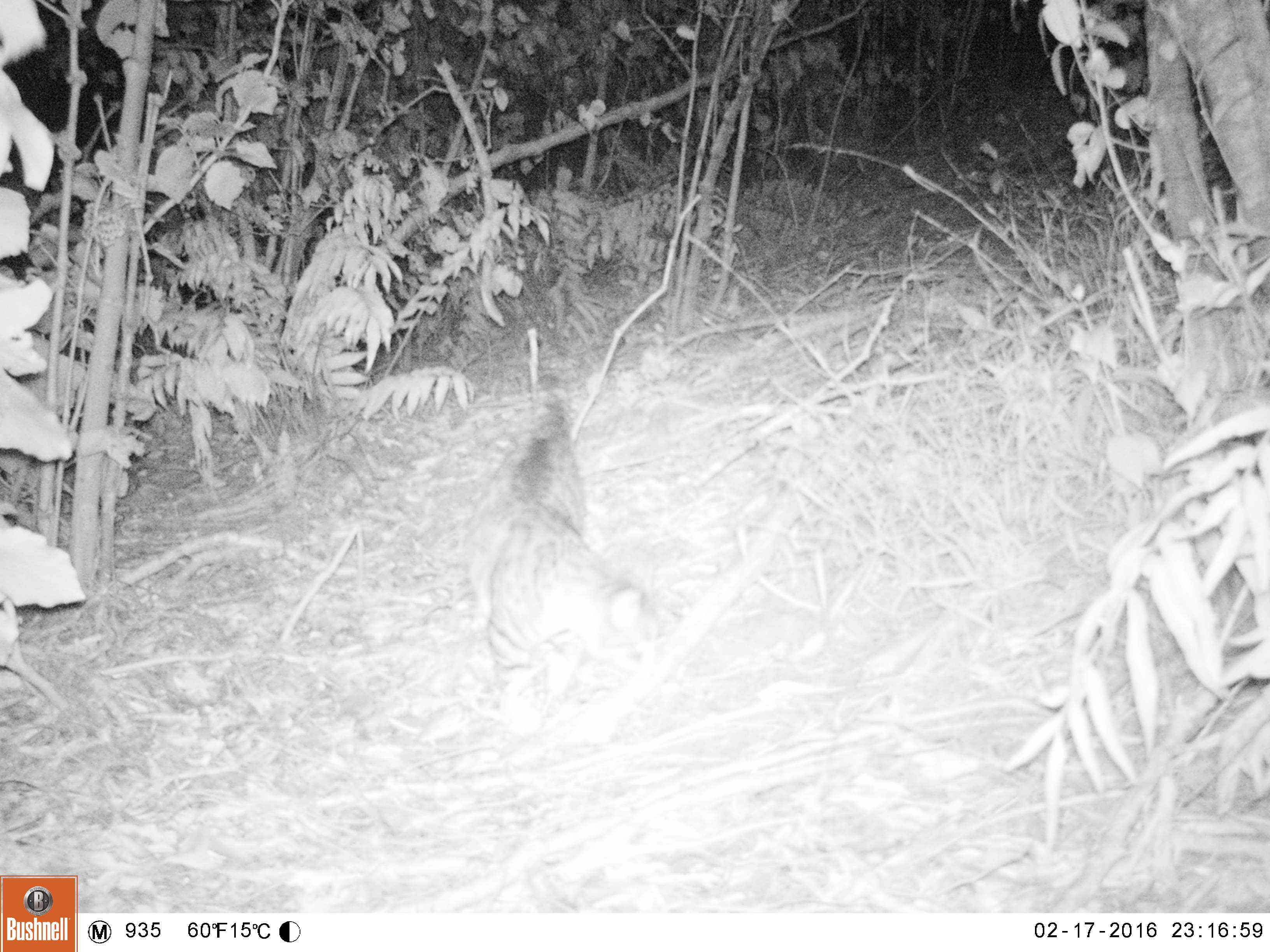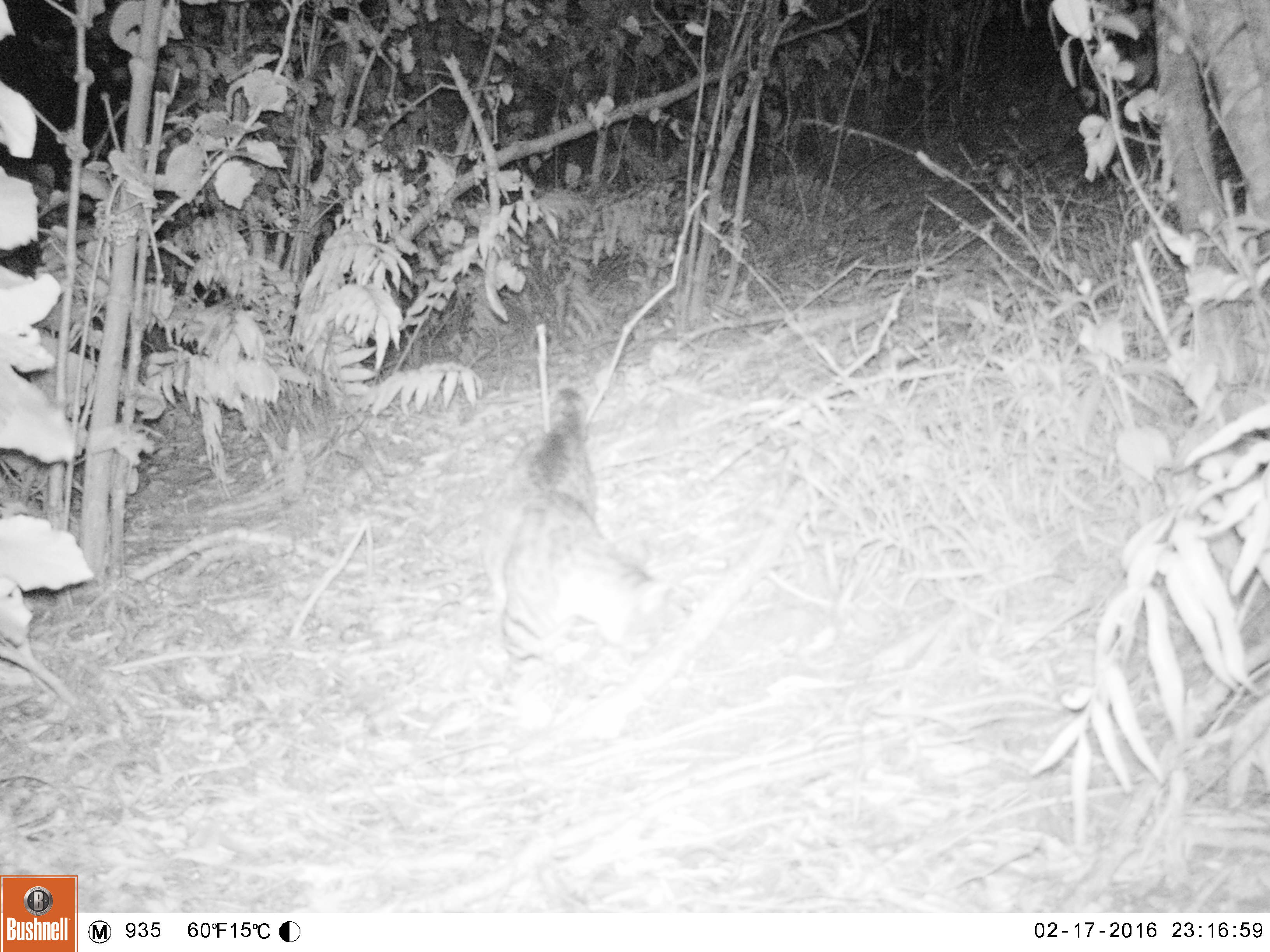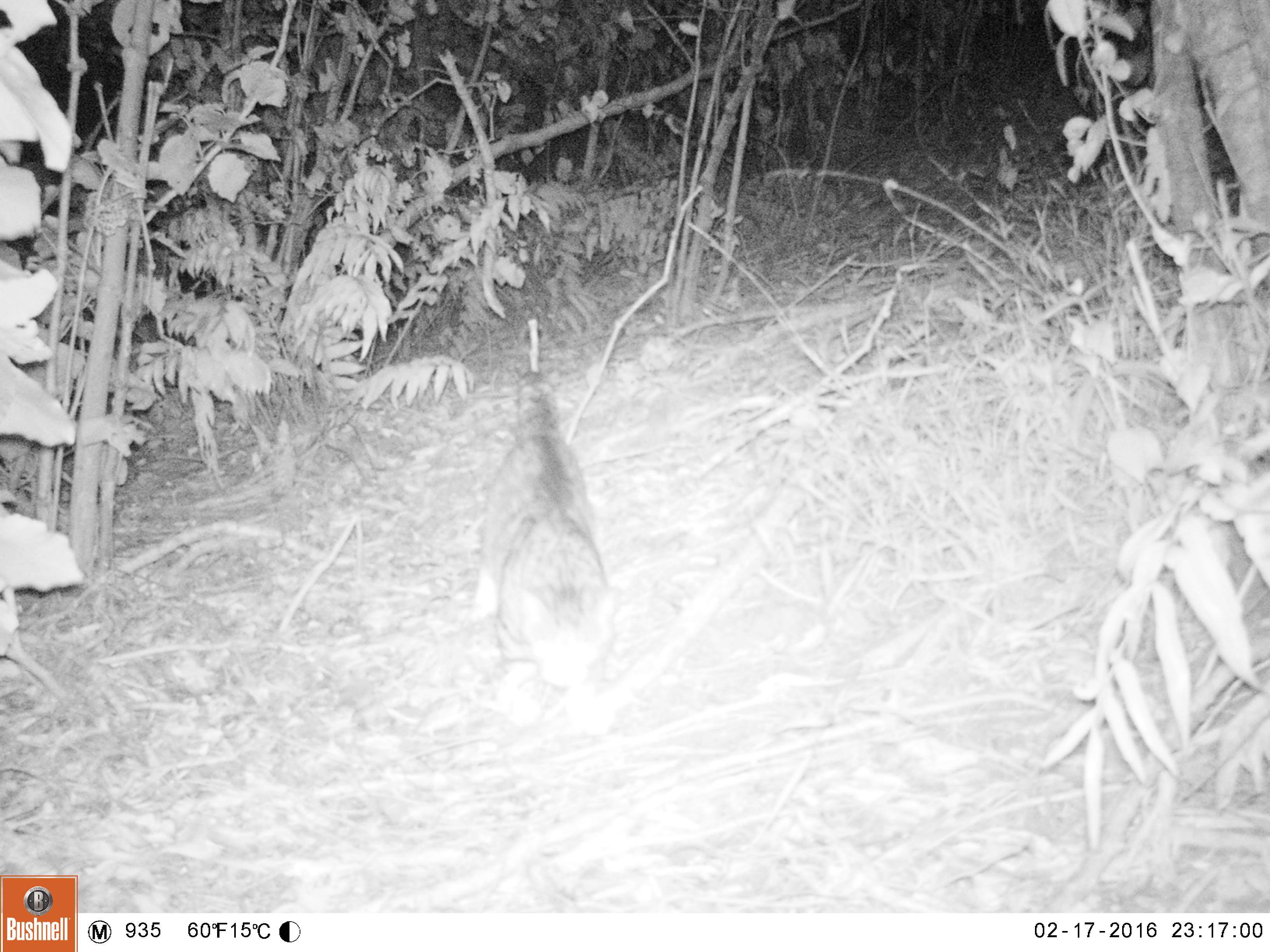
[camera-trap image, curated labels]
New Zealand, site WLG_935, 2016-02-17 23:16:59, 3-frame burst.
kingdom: Animalia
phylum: Chordata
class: Mammalia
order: Carnivora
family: Felidae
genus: Felis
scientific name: Felis catus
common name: domestic cat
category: cat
Cat (domestic cat) (Felis catus).